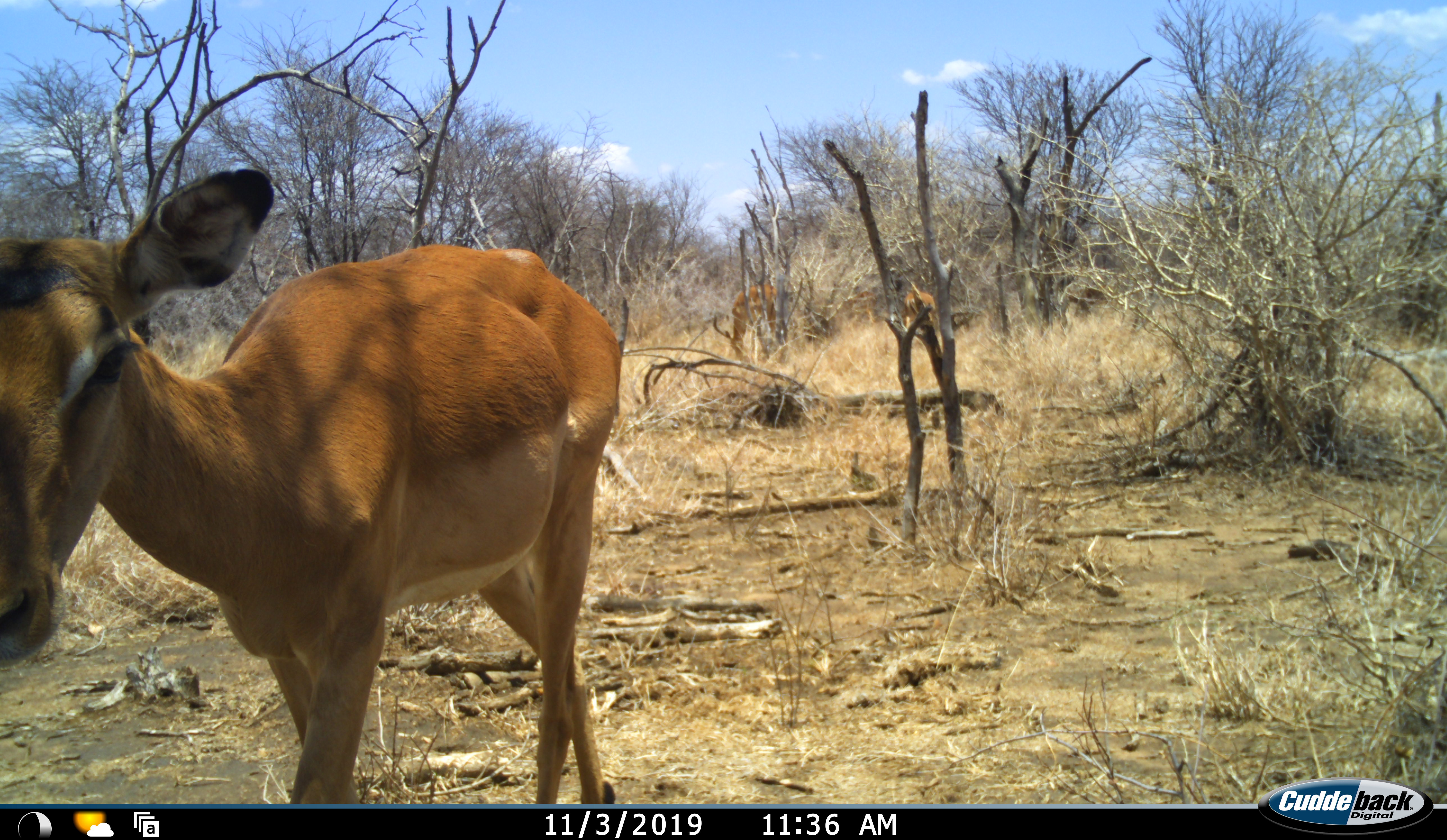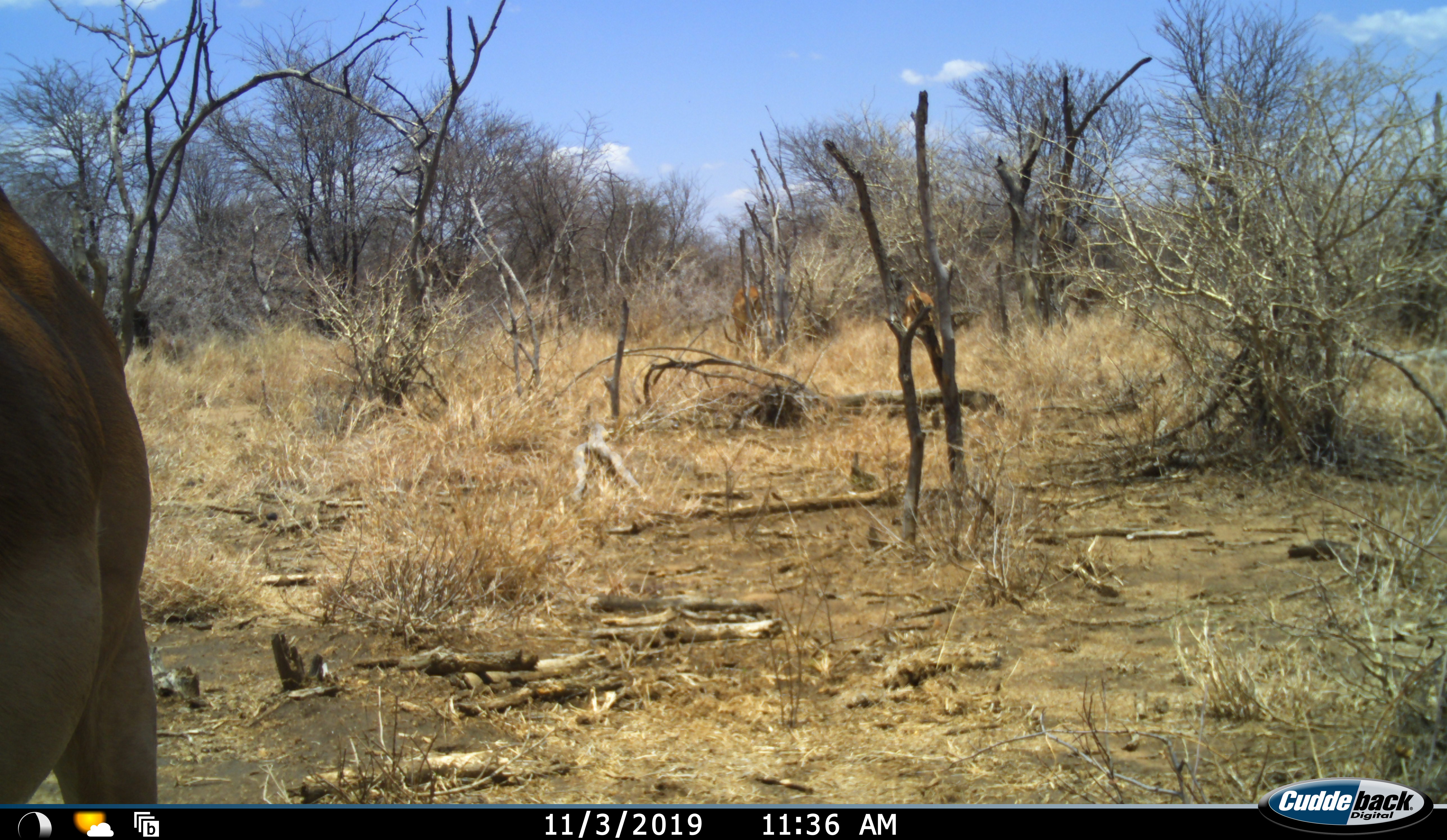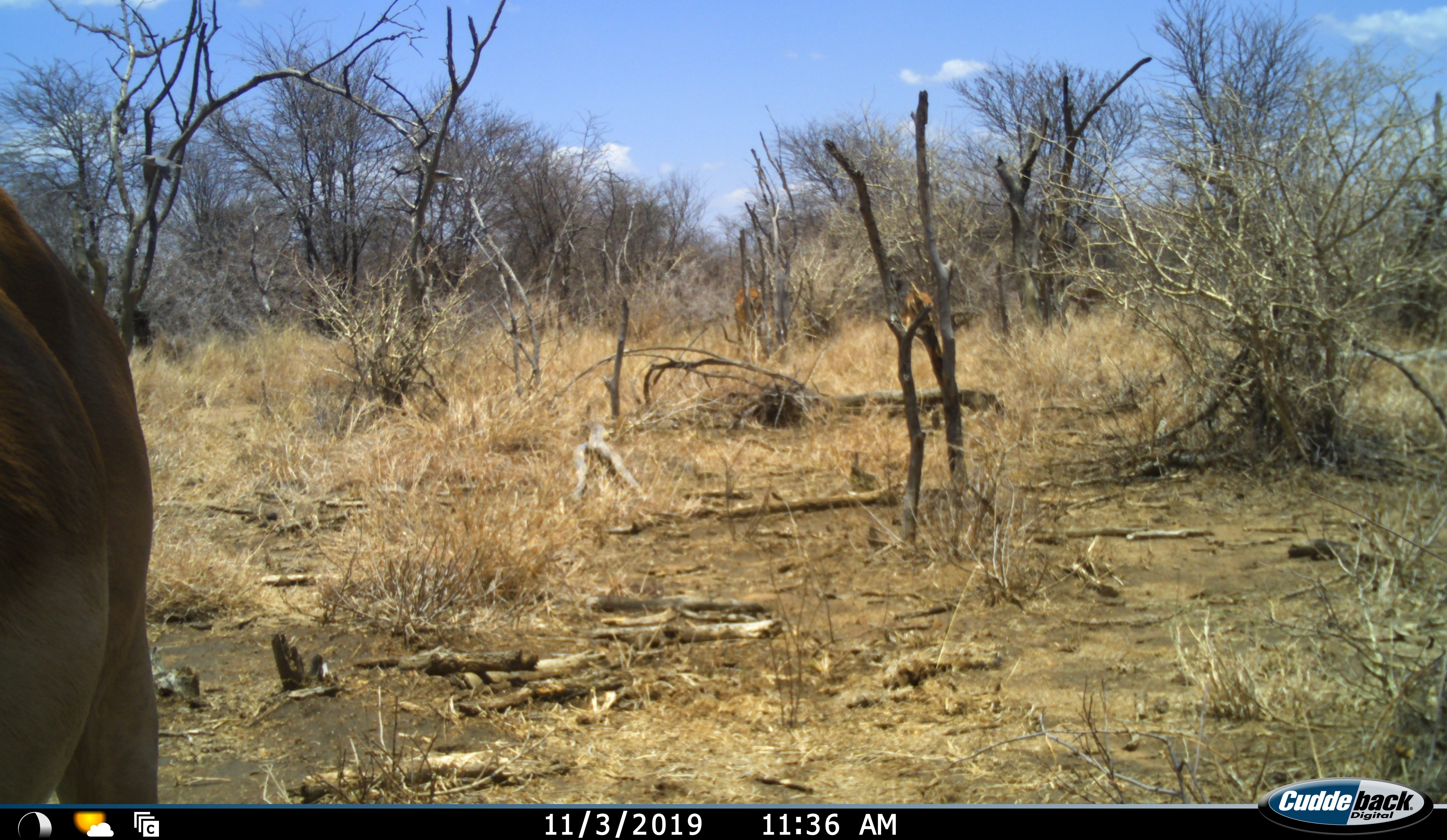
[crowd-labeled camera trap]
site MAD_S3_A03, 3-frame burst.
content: unidentified animal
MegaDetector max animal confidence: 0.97